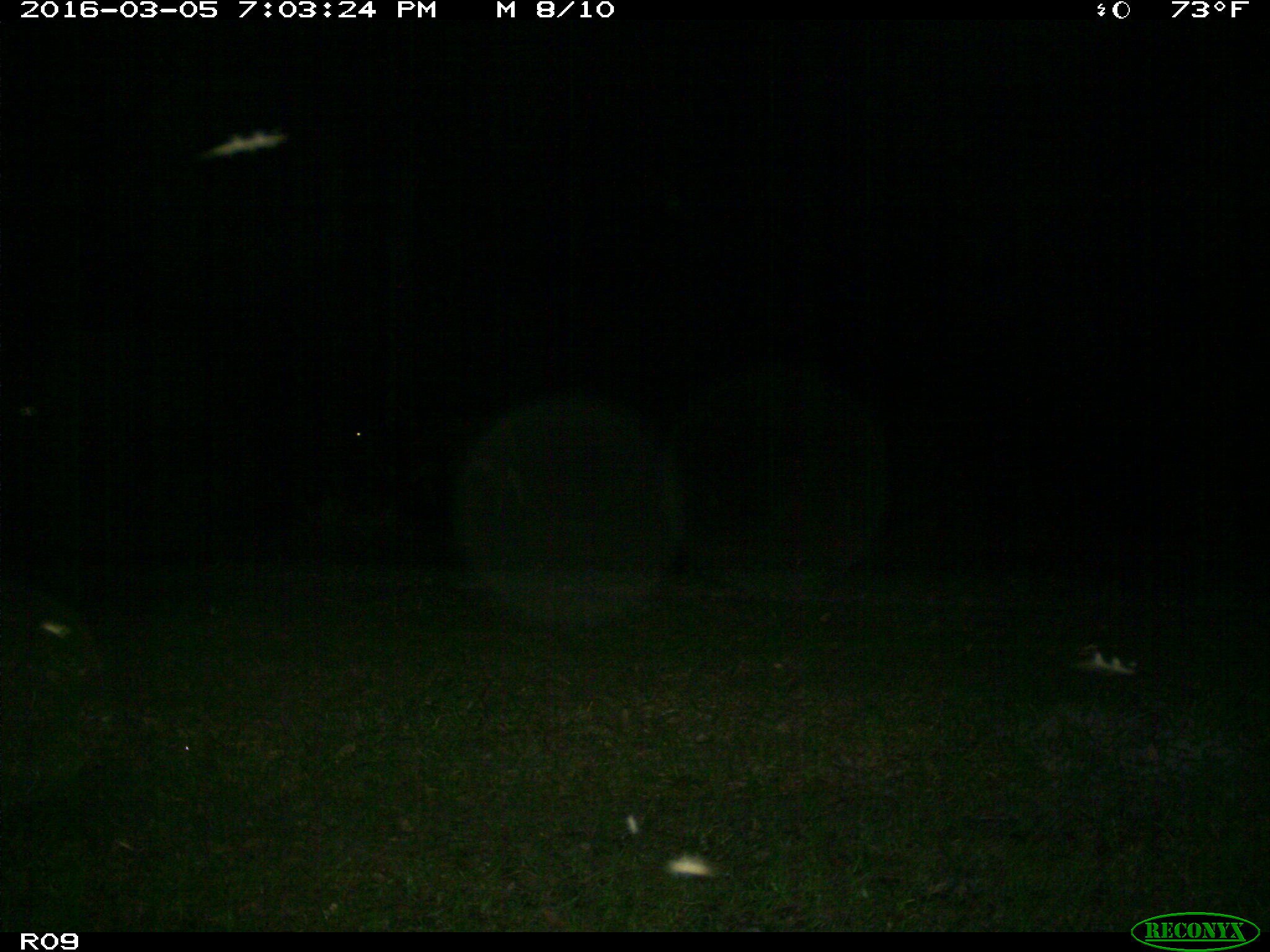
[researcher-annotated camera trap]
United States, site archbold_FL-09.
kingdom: Animalia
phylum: Chordata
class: Mammalia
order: Artiodactyla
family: Bovidae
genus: Bos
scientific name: Bos taurus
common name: domestic cow